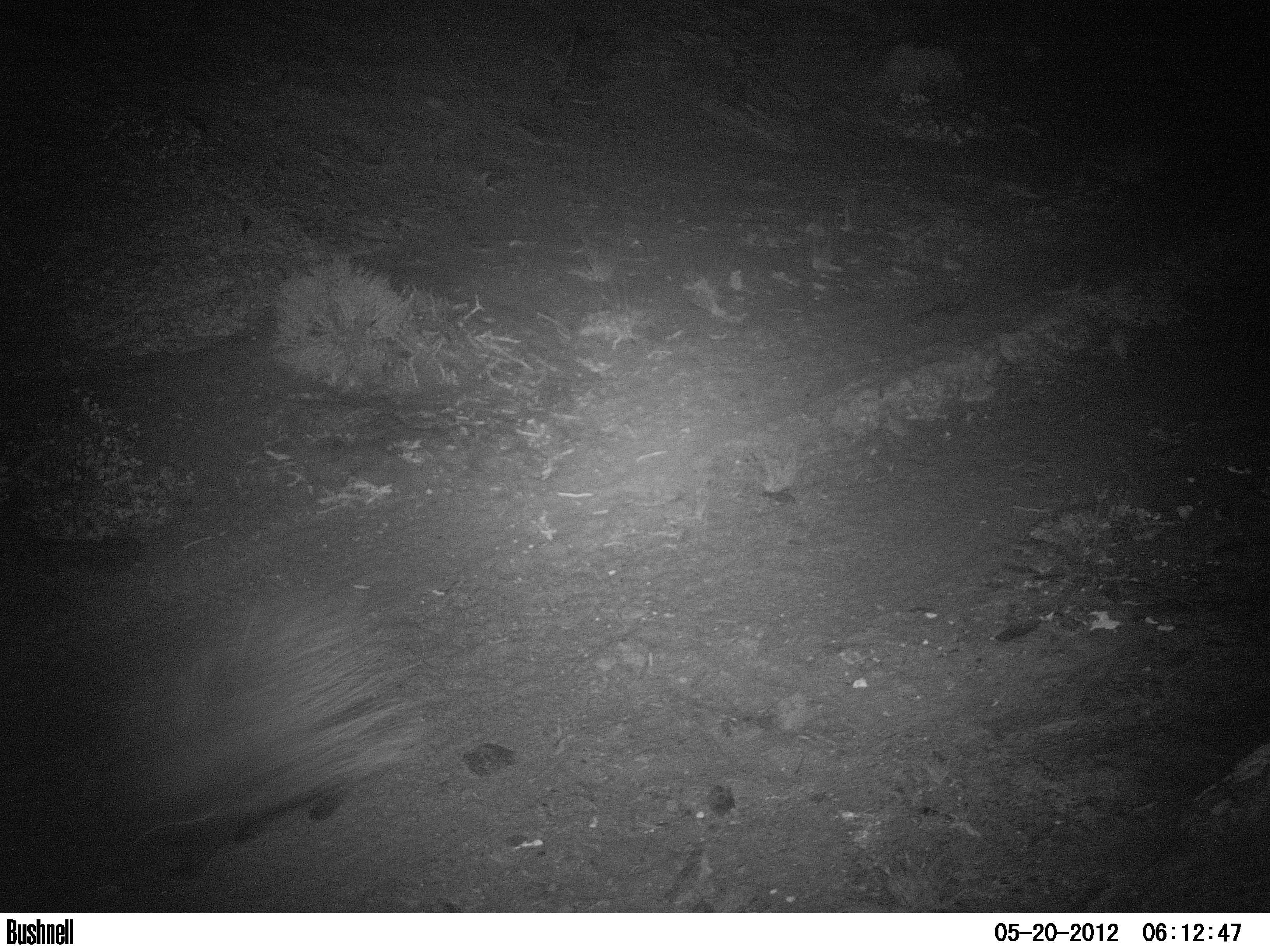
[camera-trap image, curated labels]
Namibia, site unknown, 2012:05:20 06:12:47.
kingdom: Animalia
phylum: Chordata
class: Mammalia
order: Rodentia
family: Hystricidae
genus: Hystrix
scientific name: Hystrix africaeaustralis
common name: cape porcupine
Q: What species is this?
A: Hystrix africaeaustralis (cape porcupine).